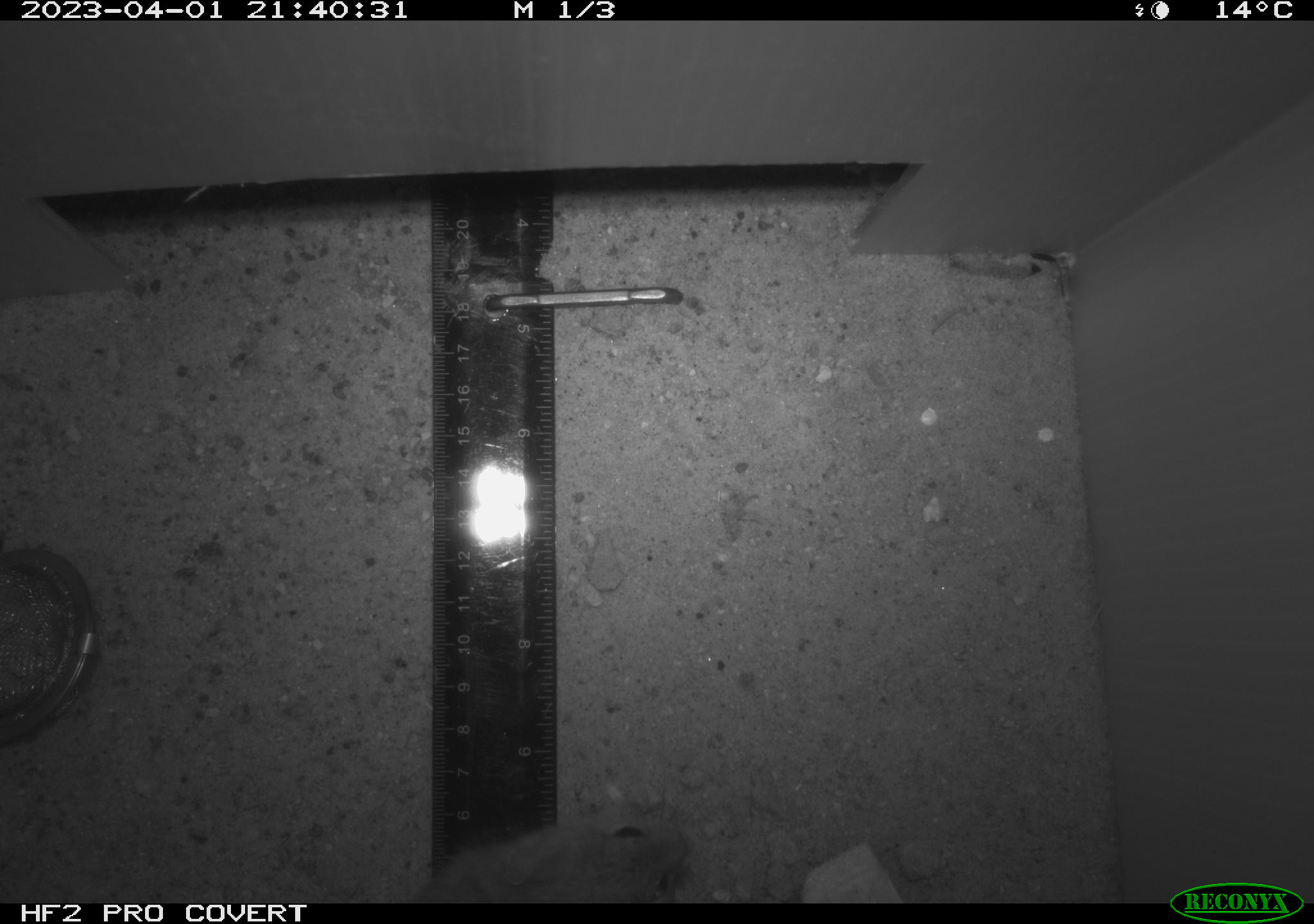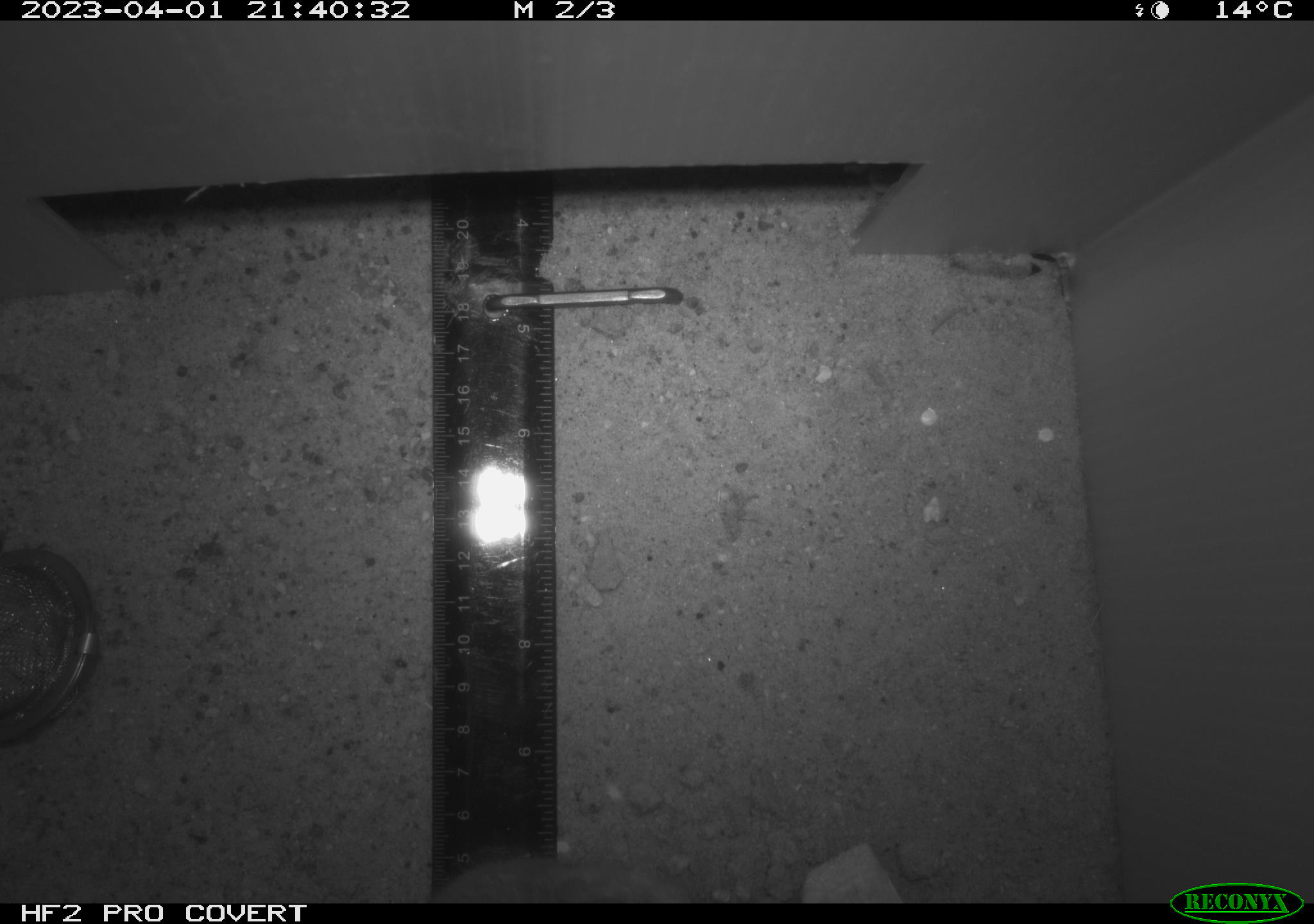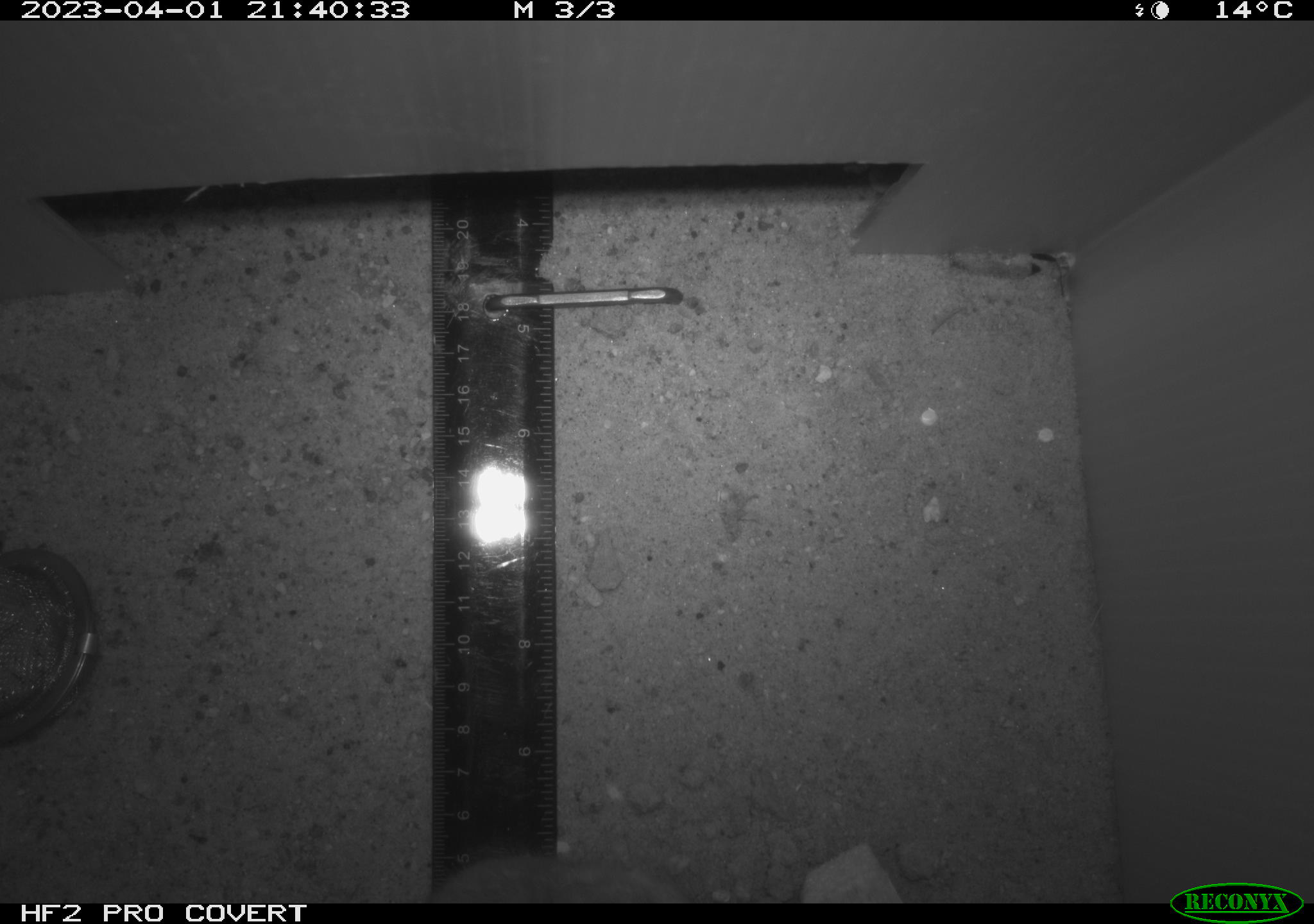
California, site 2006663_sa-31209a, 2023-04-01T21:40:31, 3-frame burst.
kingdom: Animalia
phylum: Chordata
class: Mammalia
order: Rodentia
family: Heteromyidae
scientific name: Heteromyidae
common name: kangaroo rats and pocket mice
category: heteromyidae family